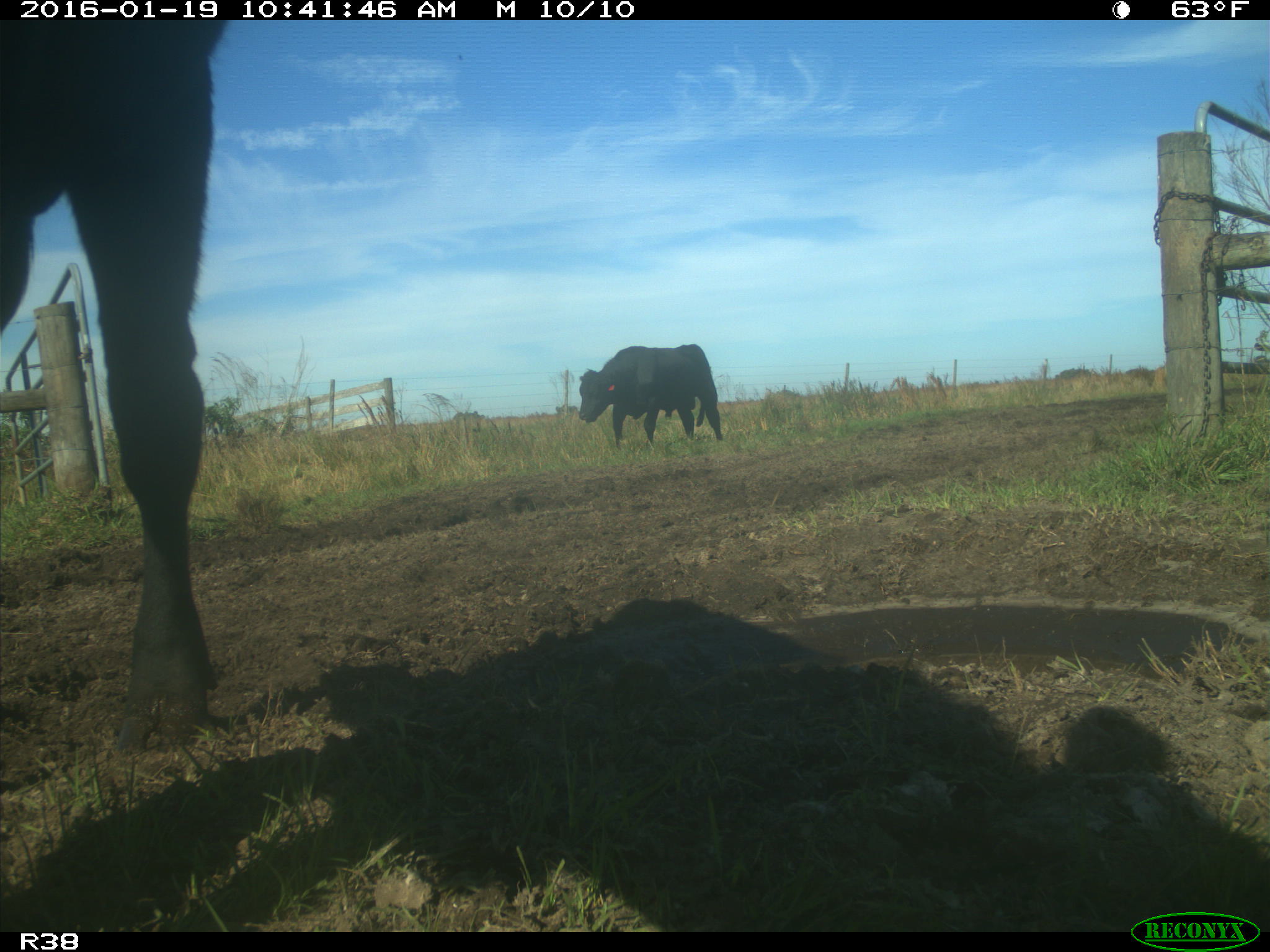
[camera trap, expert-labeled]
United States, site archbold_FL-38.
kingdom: Animalia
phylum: Chordata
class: Mammalia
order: Artiodactyla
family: Bovidae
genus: Bos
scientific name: Bos taurus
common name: domestic cow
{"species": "Bos taurus (domestic cow)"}